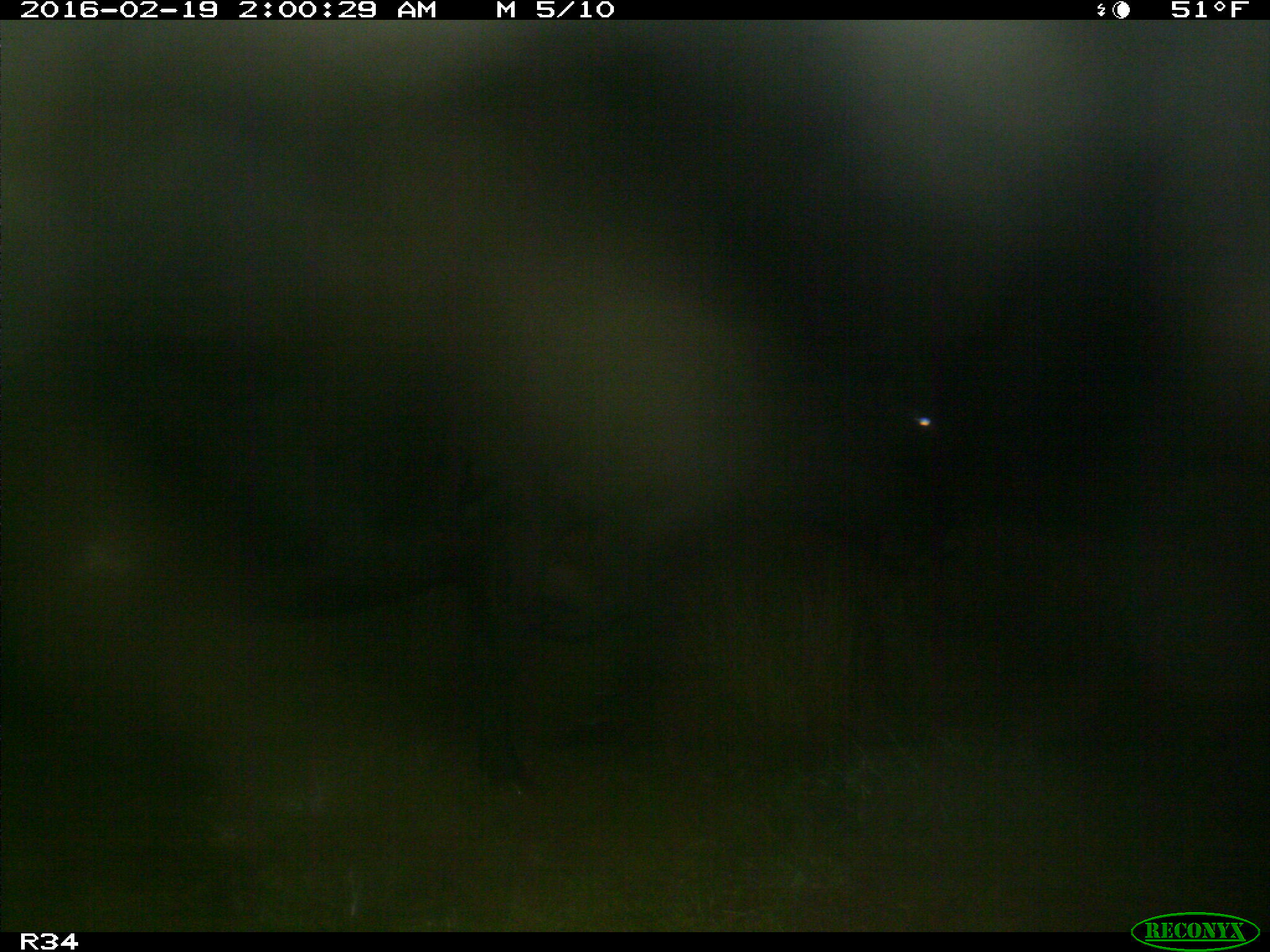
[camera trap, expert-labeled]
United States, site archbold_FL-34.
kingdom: Animalia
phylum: Chordata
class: Mammalia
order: Artiodactyla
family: Bovidae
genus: Bos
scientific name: Bos taurus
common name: domestic cow